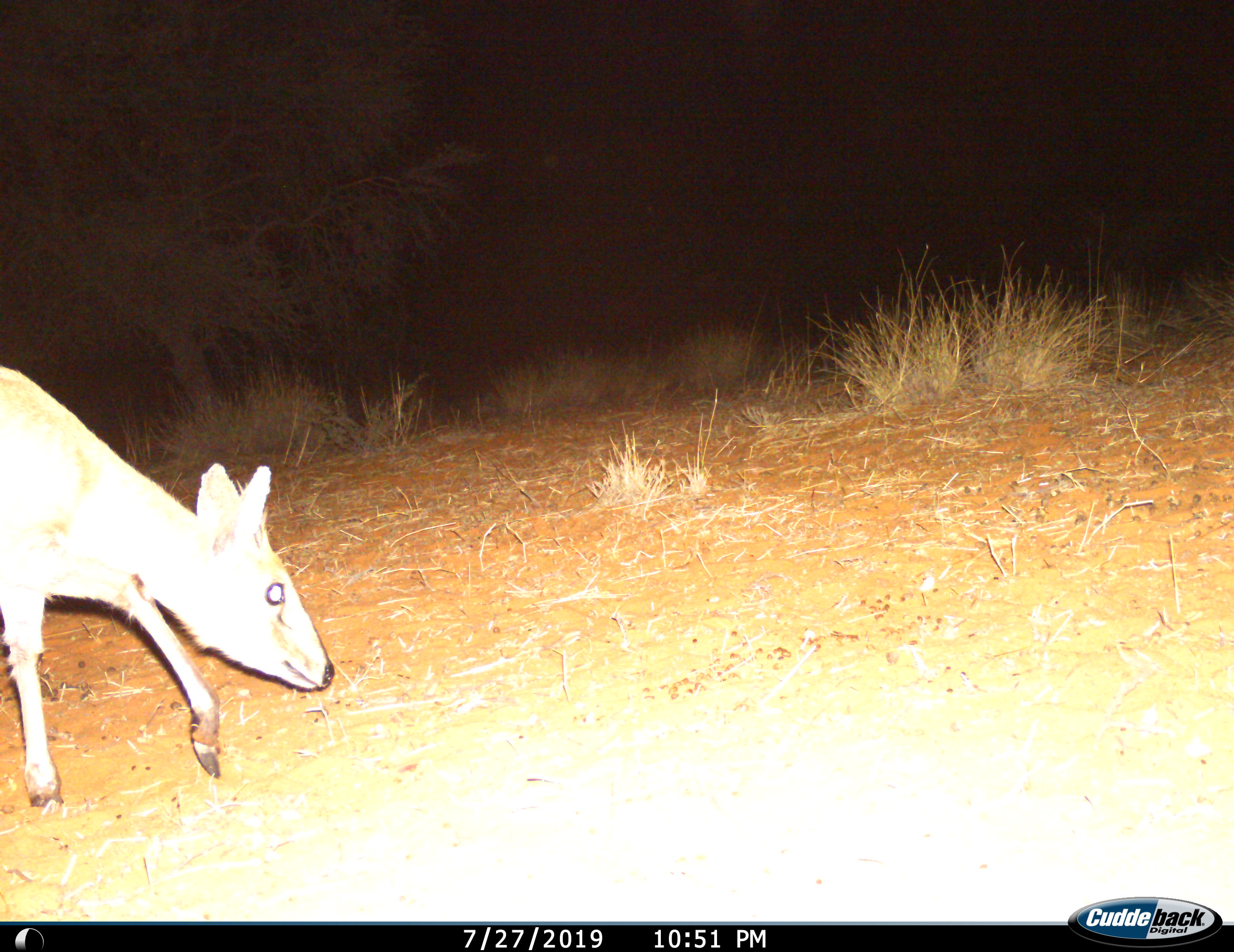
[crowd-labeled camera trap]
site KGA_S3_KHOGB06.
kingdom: Animalia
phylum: Chordata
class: Mammalia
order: Artiodactyla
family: Bovidae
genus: Sylvicapra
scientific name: Sylvicapra grimmia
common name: common duiker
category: duikercommongrey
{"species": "duikercommongrey (common duiker) (Sylvicapra grimmia)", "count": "1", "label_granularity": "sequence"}